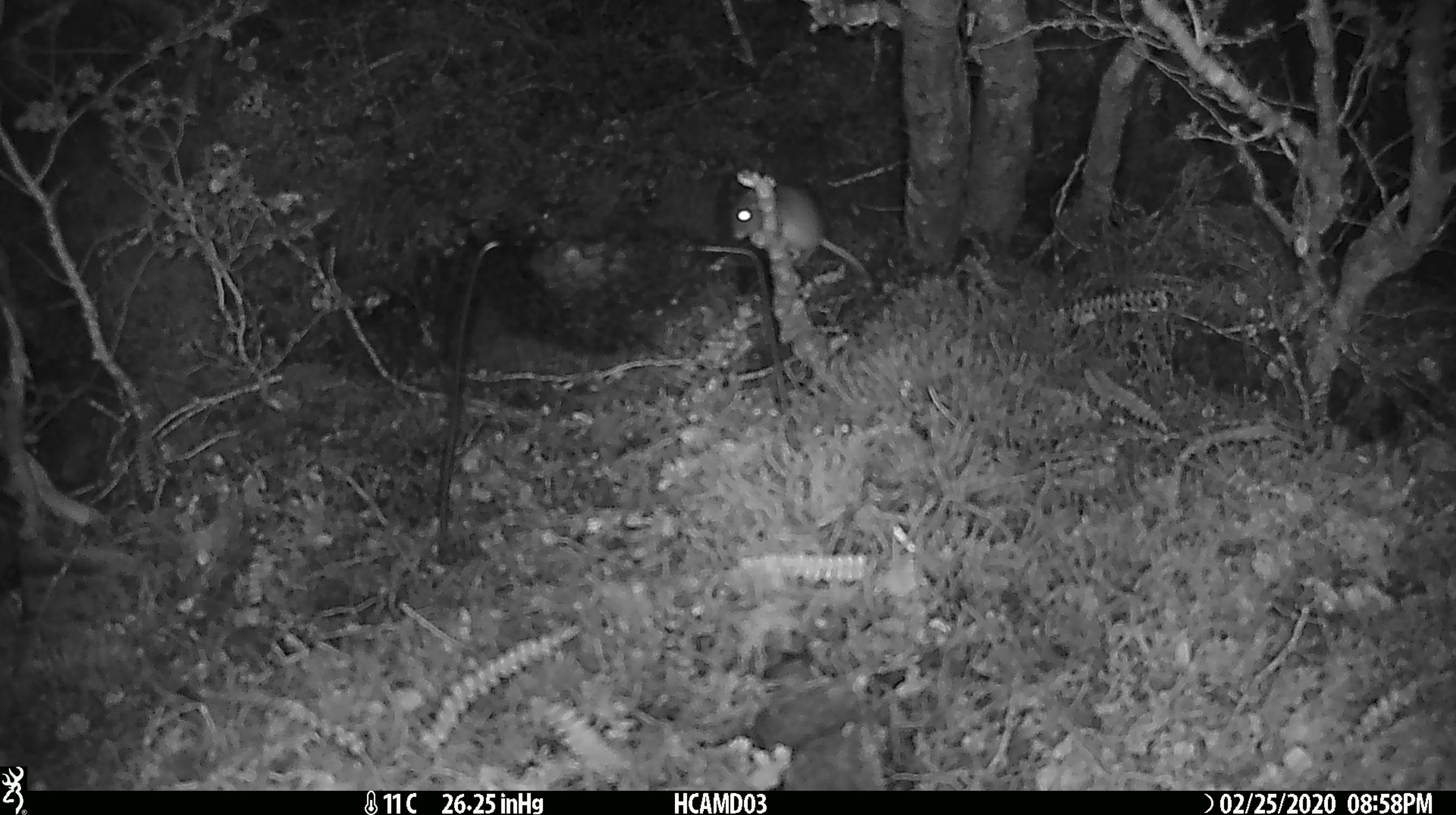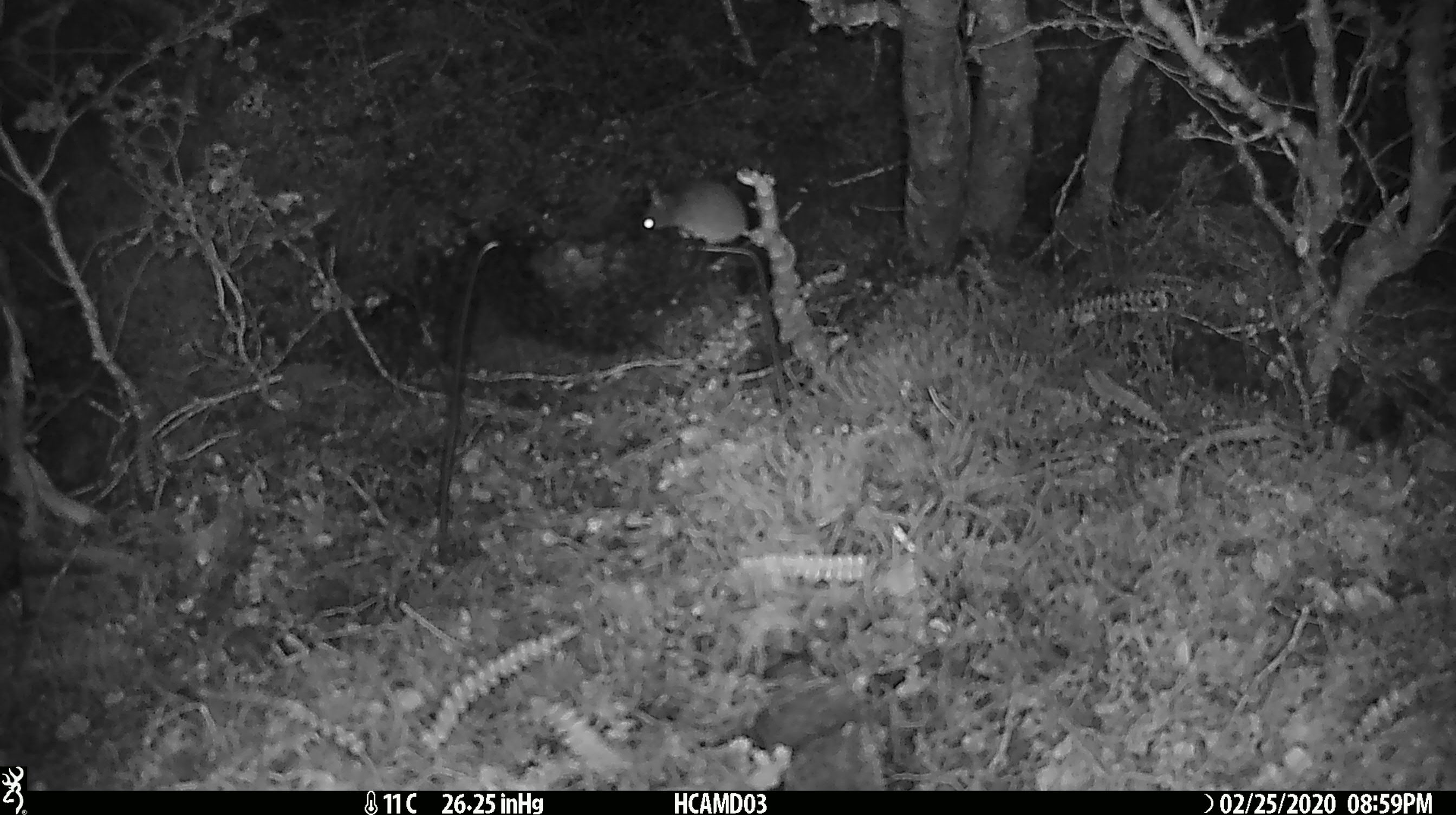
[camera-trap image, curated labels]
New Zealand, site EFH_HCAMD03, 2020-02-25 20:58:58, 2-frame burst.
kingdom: Animalia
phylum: Chordata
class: Mammalia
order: Rodentia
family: Muridae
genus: Mus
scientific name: Mus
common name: mouse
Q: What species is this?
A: Mouse (Mus).